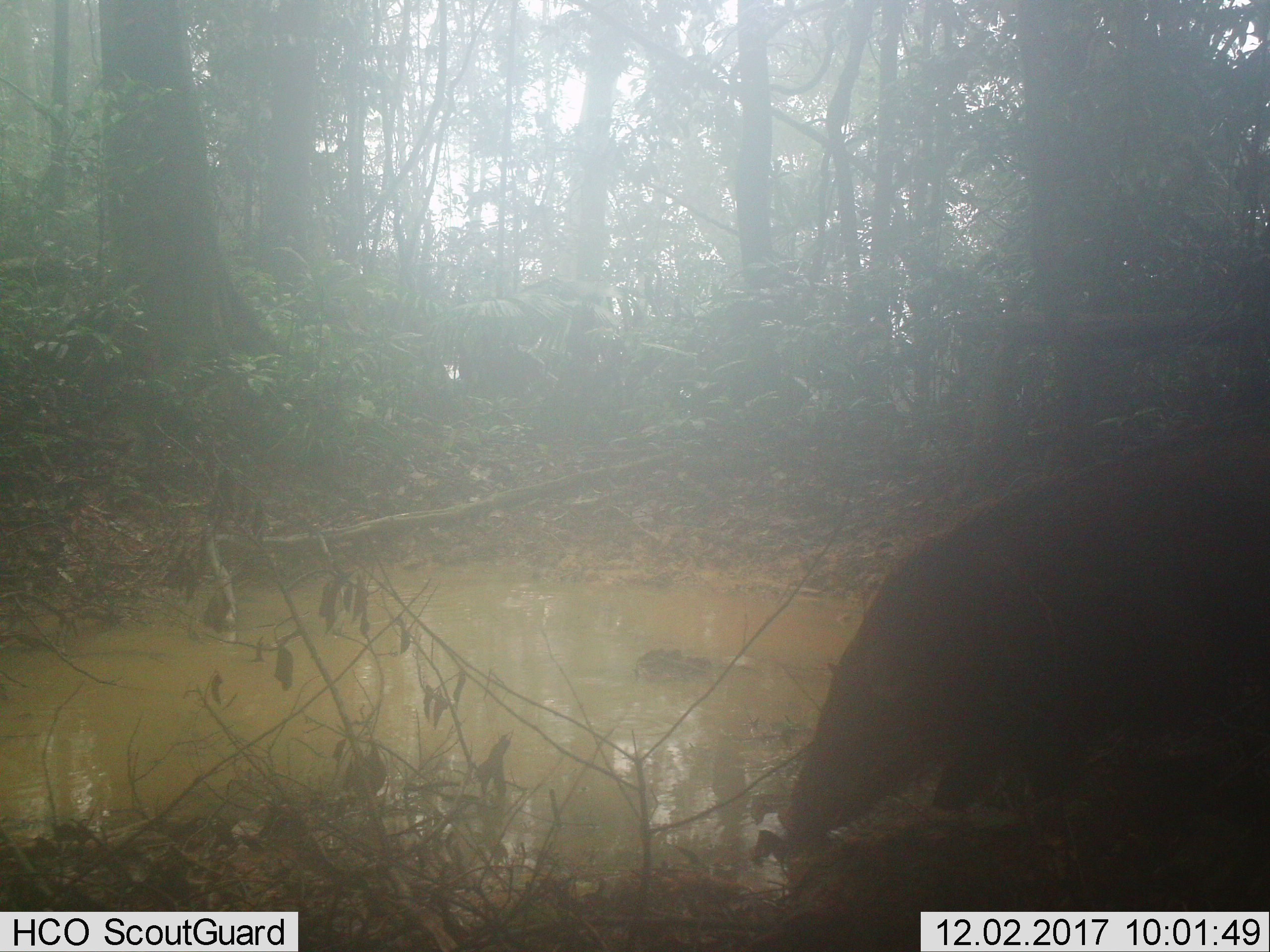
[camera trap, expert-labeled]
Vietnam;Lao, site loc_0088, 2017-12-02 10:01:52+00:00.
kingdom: Animalia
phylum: Chordata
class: Mammalia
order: Artiodactyla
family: Suidae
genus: Sus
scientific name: Sus scrofa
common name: eurasian wild pig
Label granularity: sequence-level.